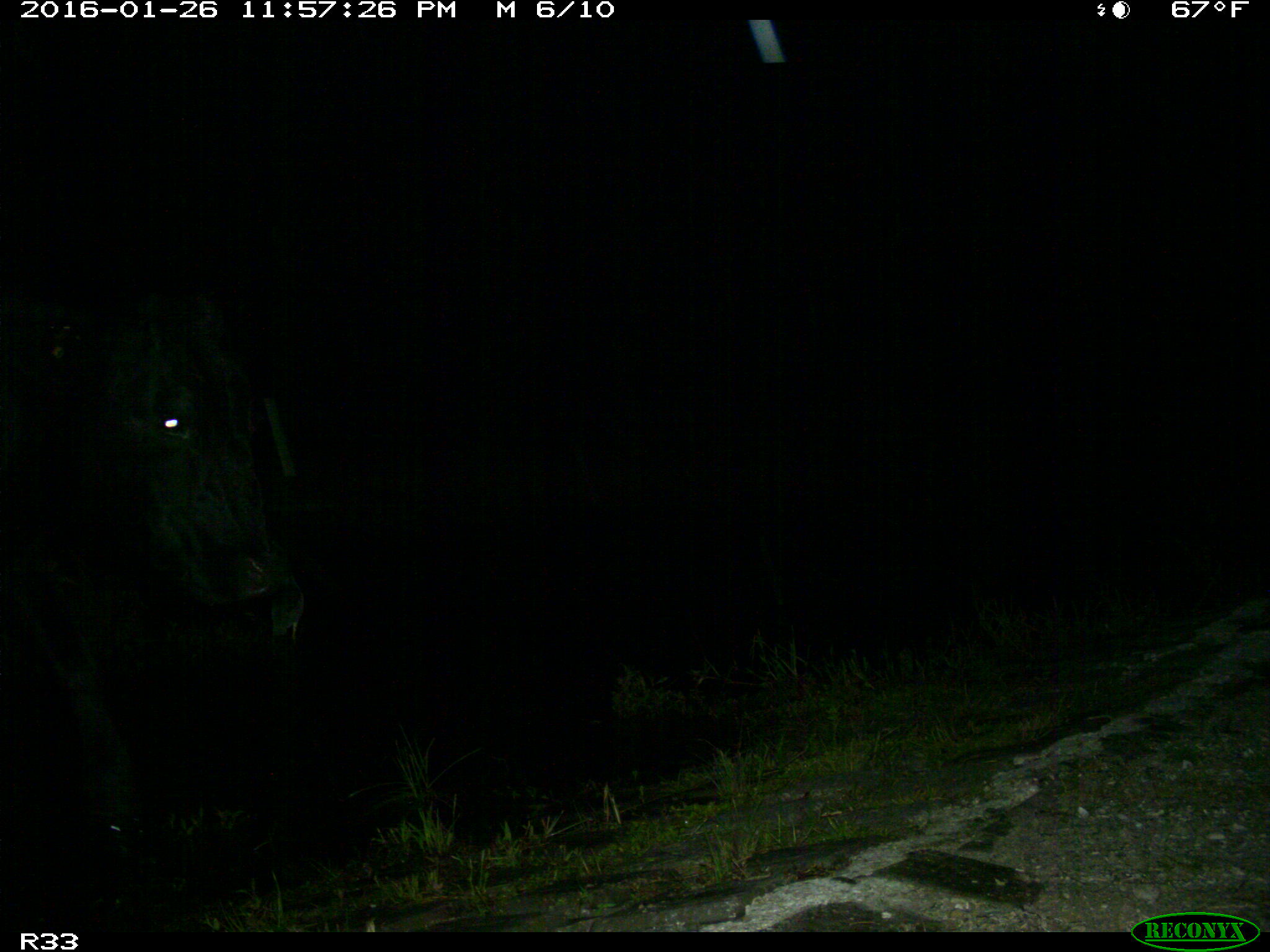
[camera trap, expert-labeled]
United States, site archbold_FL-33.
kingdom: Animalia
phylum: Chordata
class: Mammalia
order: Artiodactyla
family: Bovidae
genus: Bos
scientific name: Bos taurus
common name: domestic cow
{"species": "Bos taurus (domestic cow)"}